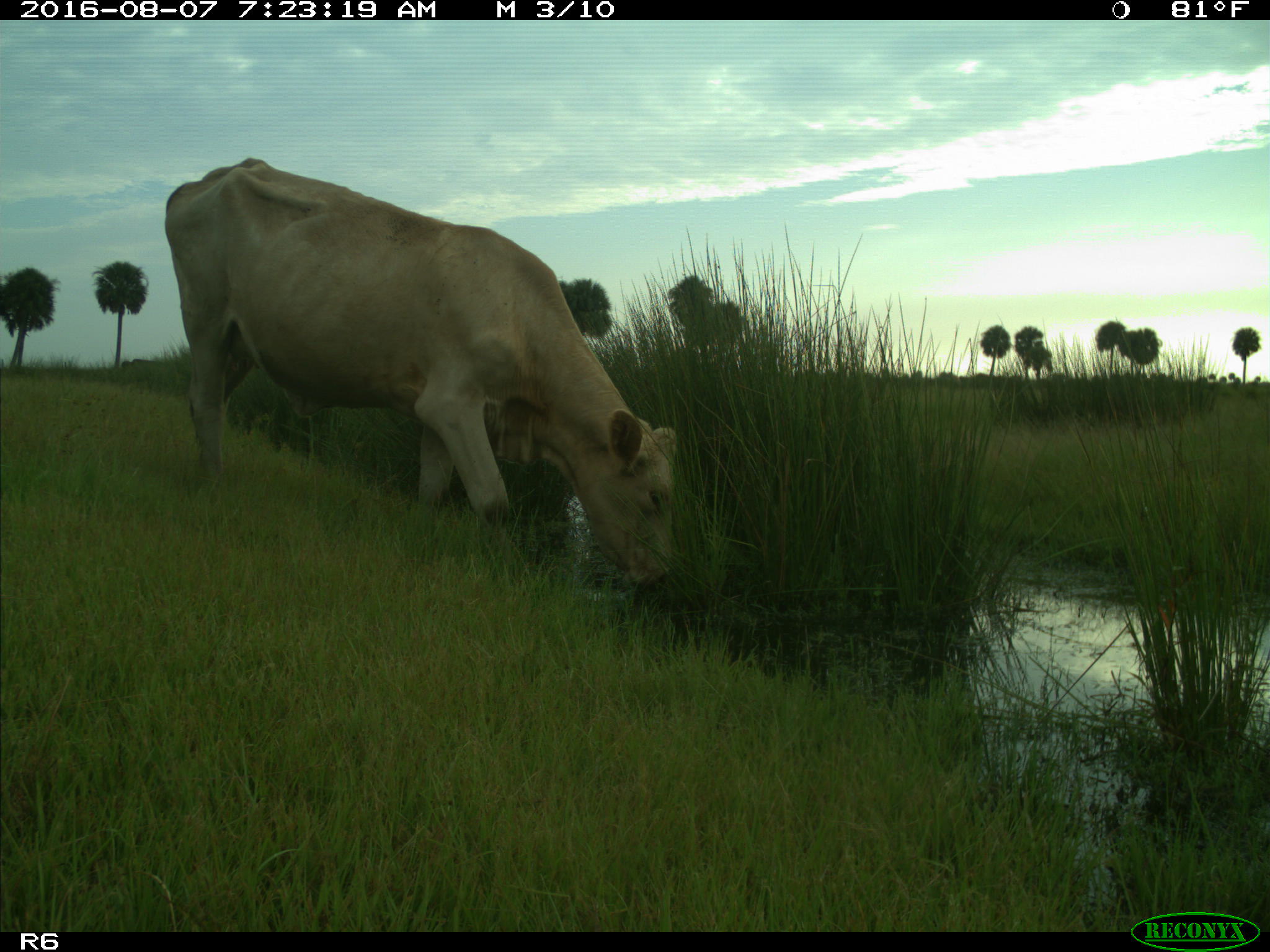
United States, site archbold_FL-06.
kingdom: Animalia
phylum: Chordata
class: Mammalia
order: Artiodactyla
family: Bovidae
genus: Bos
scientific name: Bos taurus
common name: domestic cow